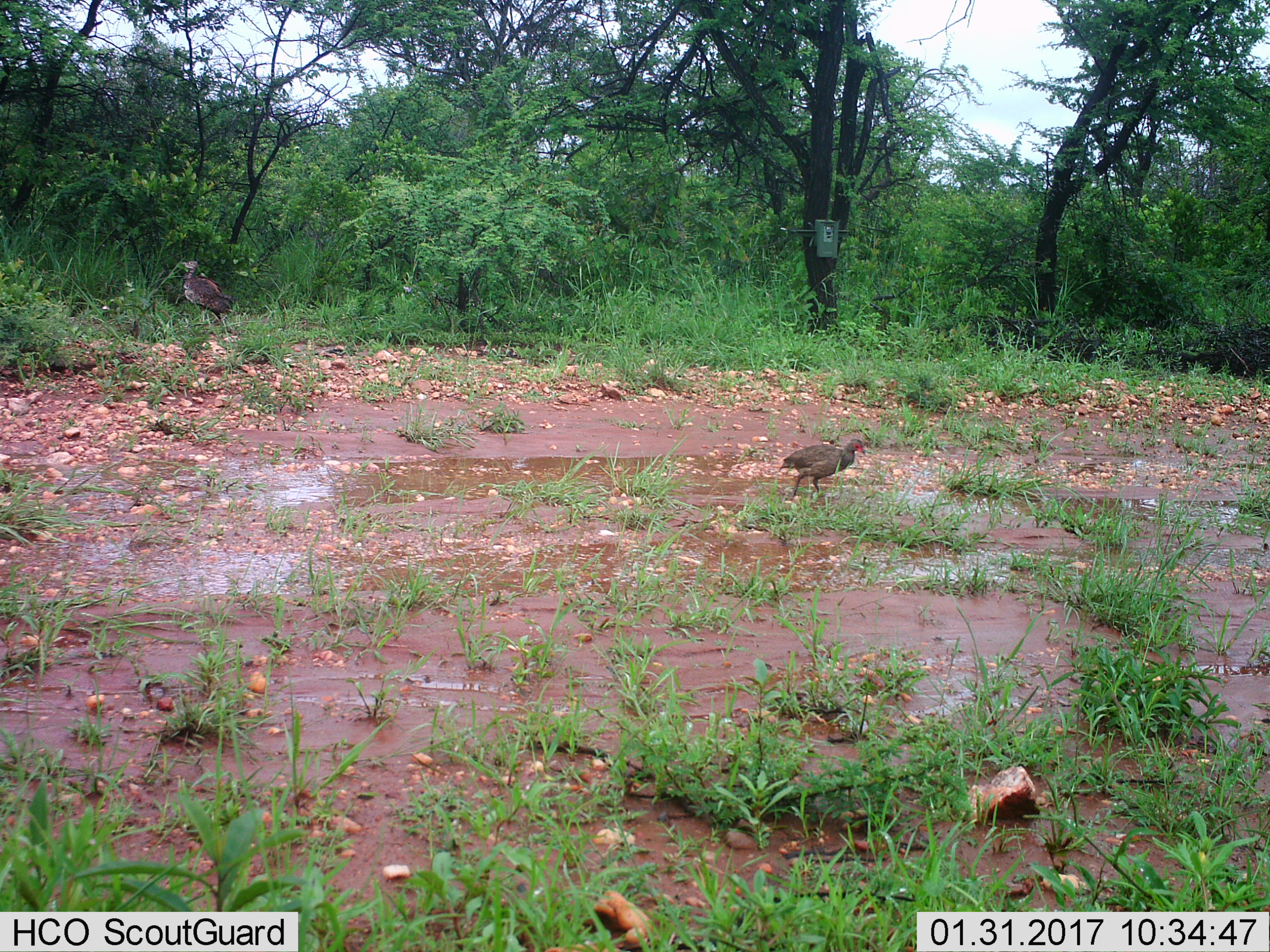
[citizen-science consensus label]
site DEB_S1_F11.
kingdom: Animalia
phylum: Chordata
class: Aves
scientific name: Aves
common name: bird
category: birdother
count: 2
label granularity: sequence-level